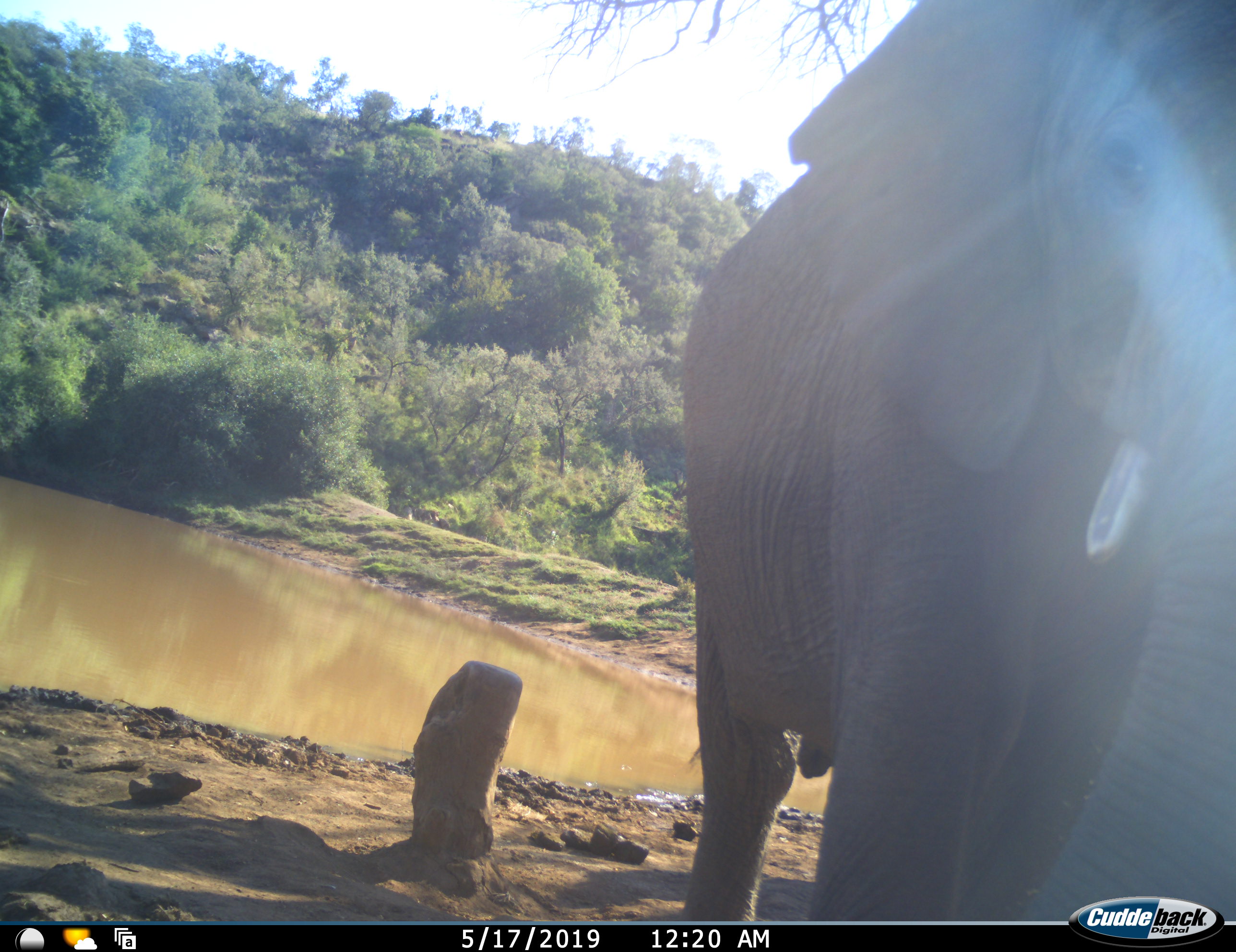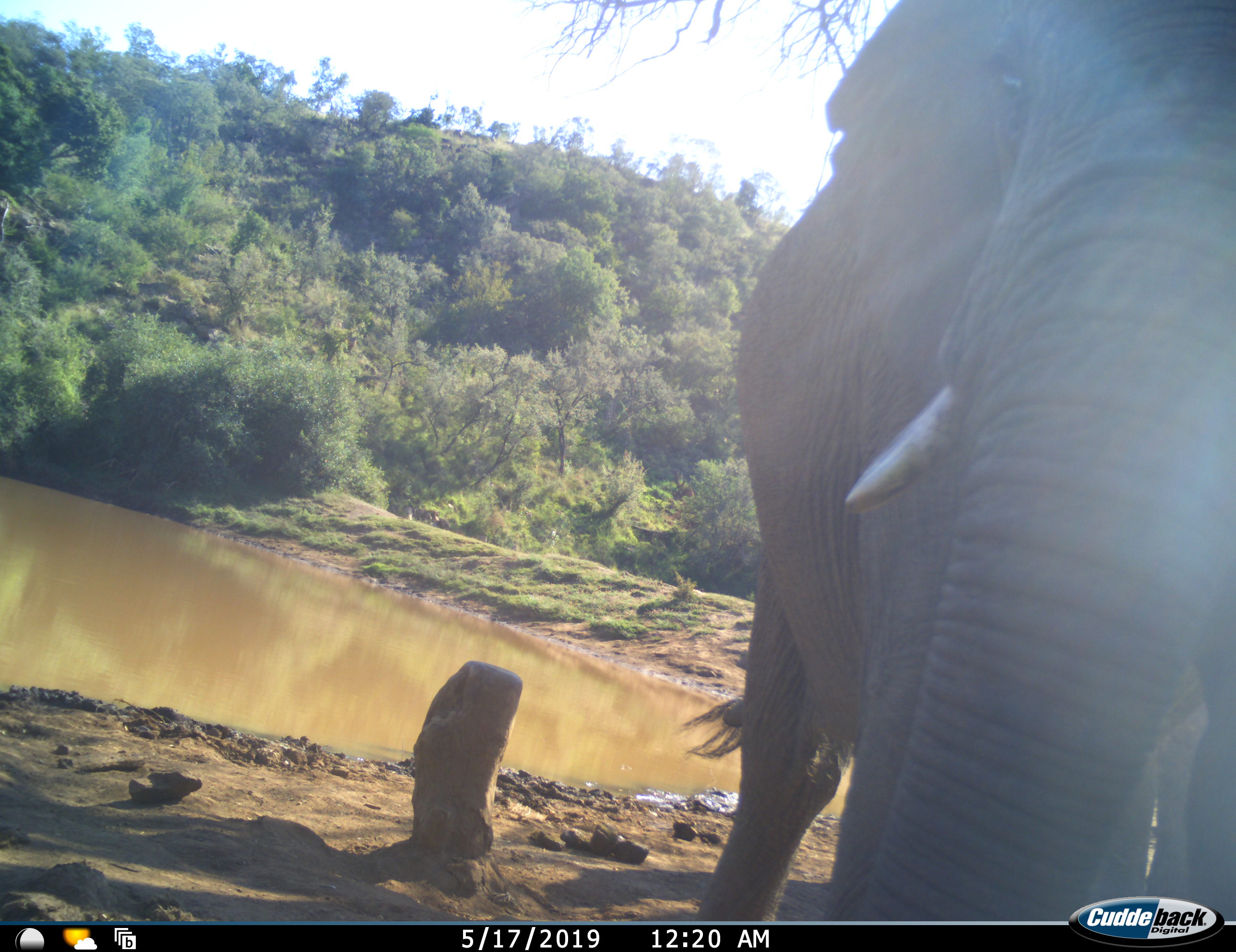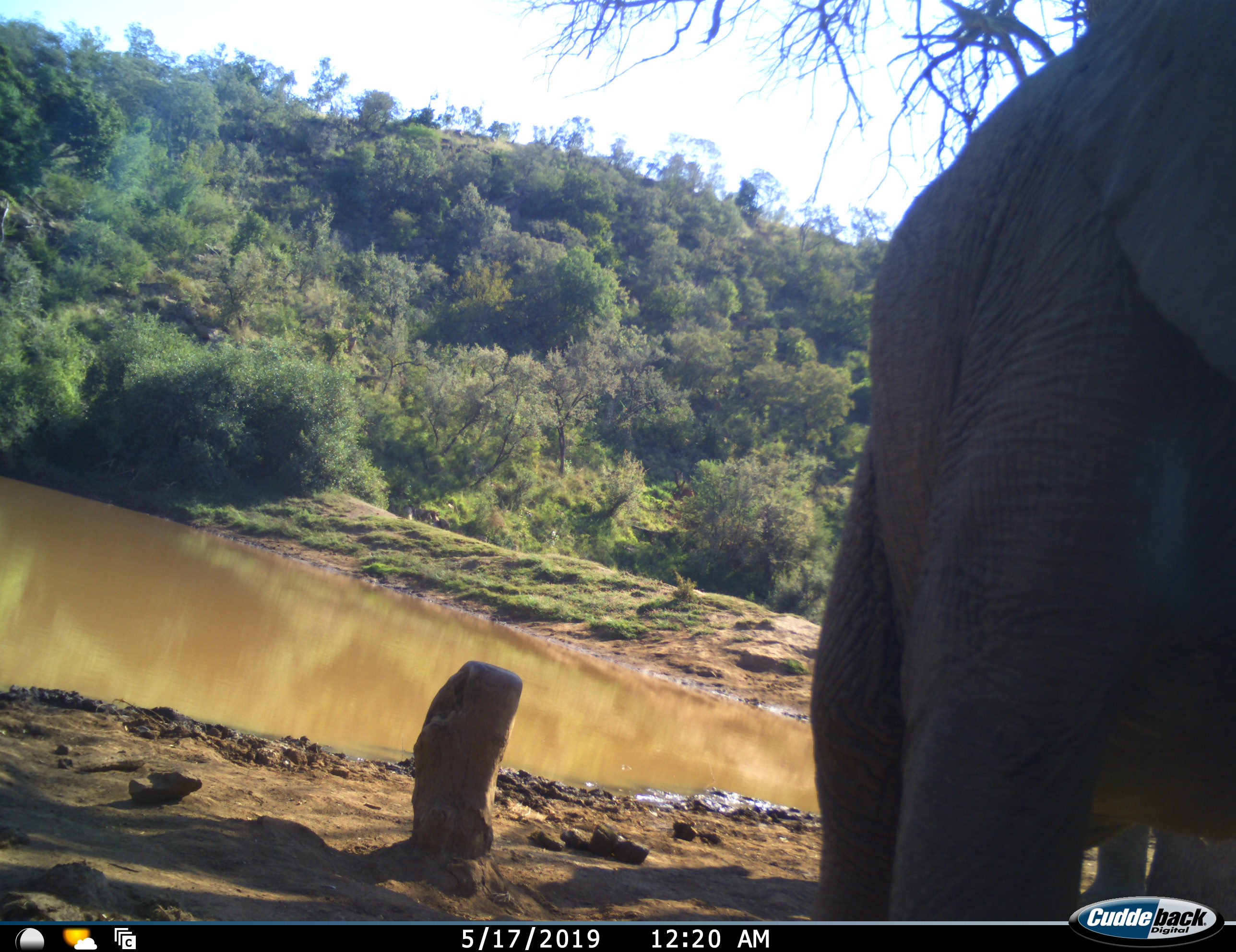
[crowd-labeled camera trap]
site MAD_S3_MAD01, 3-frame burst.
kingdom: Animalia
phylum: Chordata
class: Mammalia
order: Proboscidea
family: Elephantidae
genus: Loxodonta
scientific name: Loxodonta africana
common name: african bush elephant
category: elephant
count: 1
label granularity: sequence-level